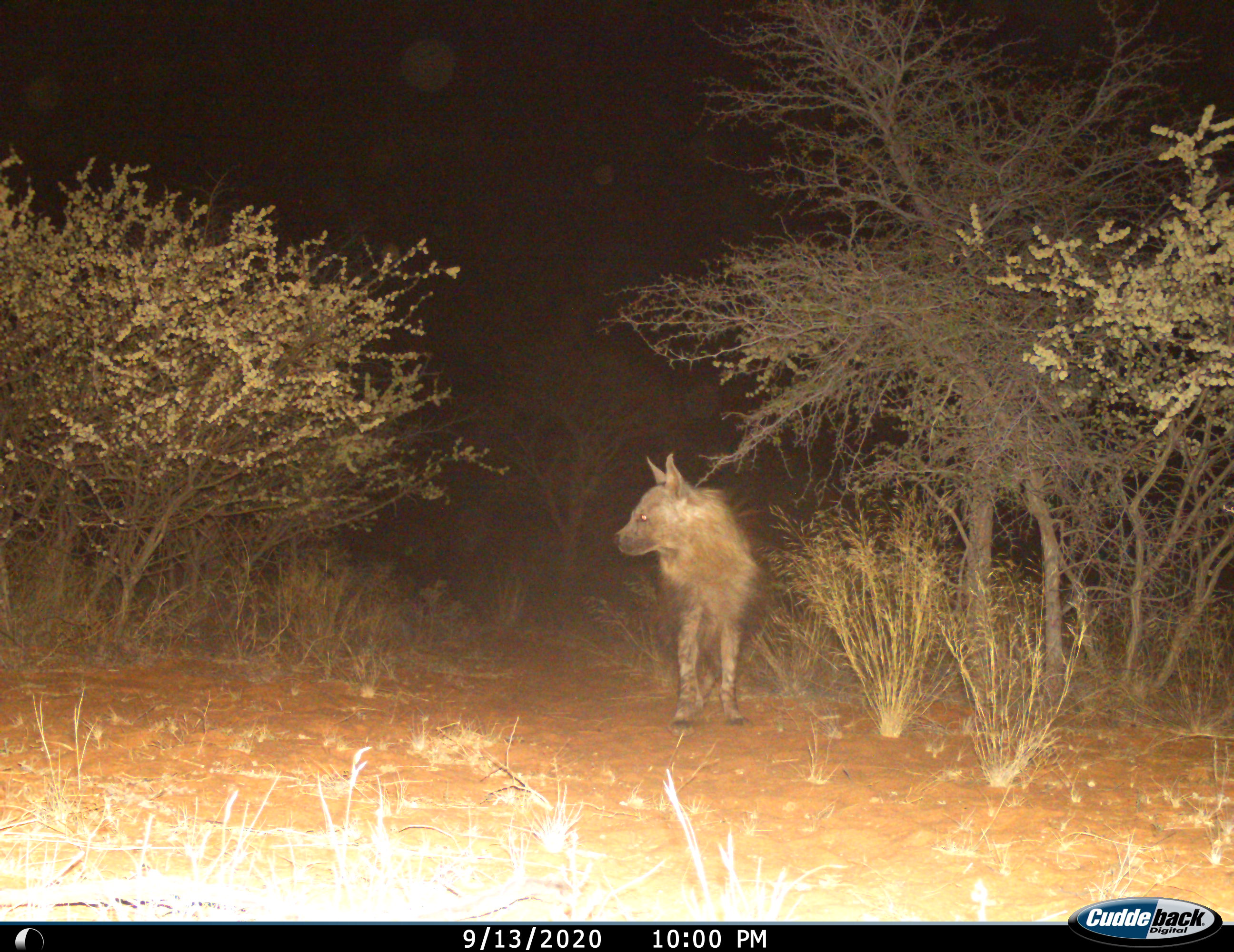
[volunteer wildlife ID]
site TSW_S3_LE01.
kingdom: Animalia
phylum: Chordata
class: Mammalia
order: Carnivora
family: Hyaenidae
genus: Parahyaena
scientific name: Parahyaena brunnea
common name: brown hyena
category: hyenabrown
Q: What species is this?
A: Hyenabrown (brown hyena) (Parahyaena brunnea).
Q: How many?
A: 1.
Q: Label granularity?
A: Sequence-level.